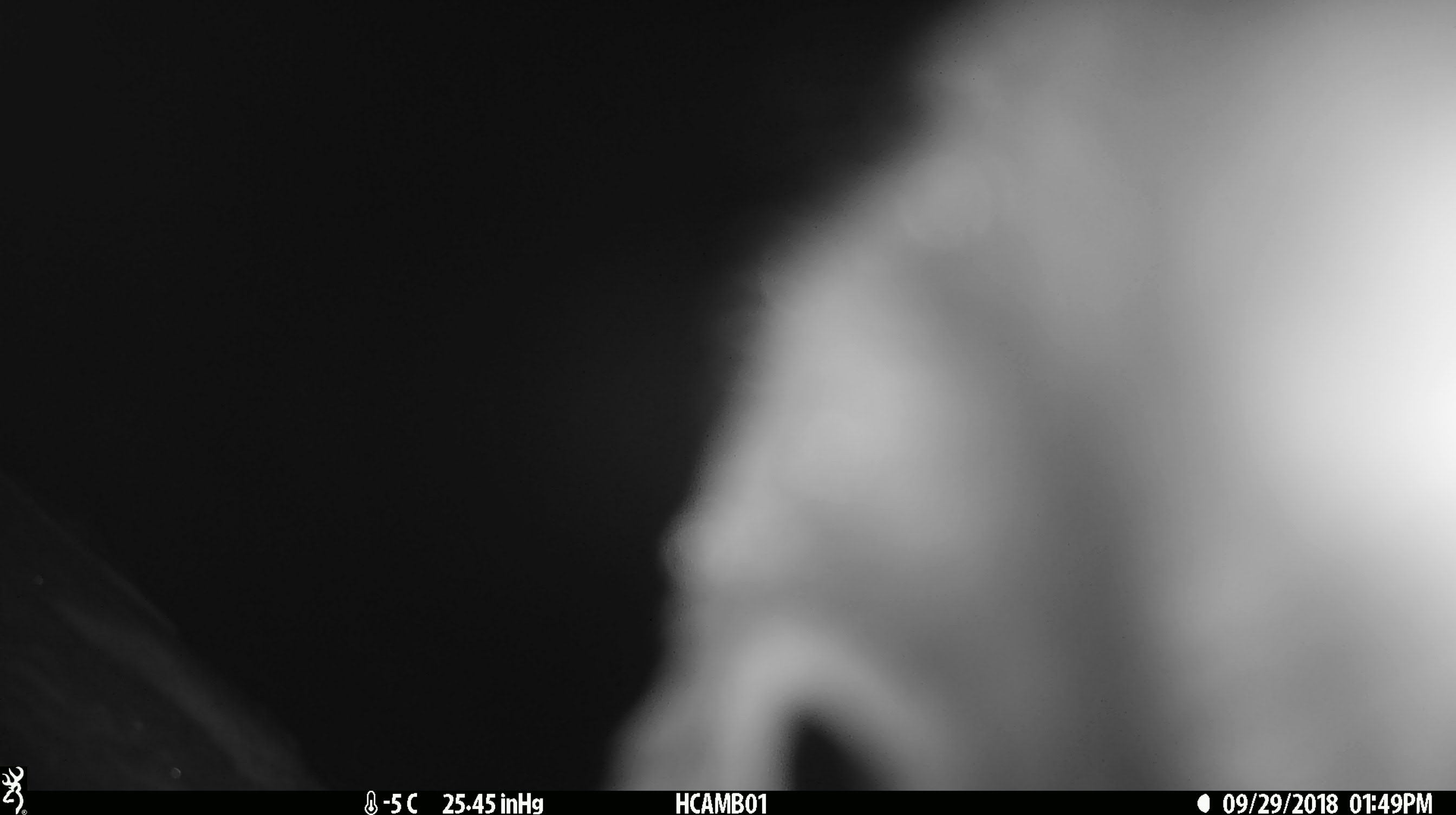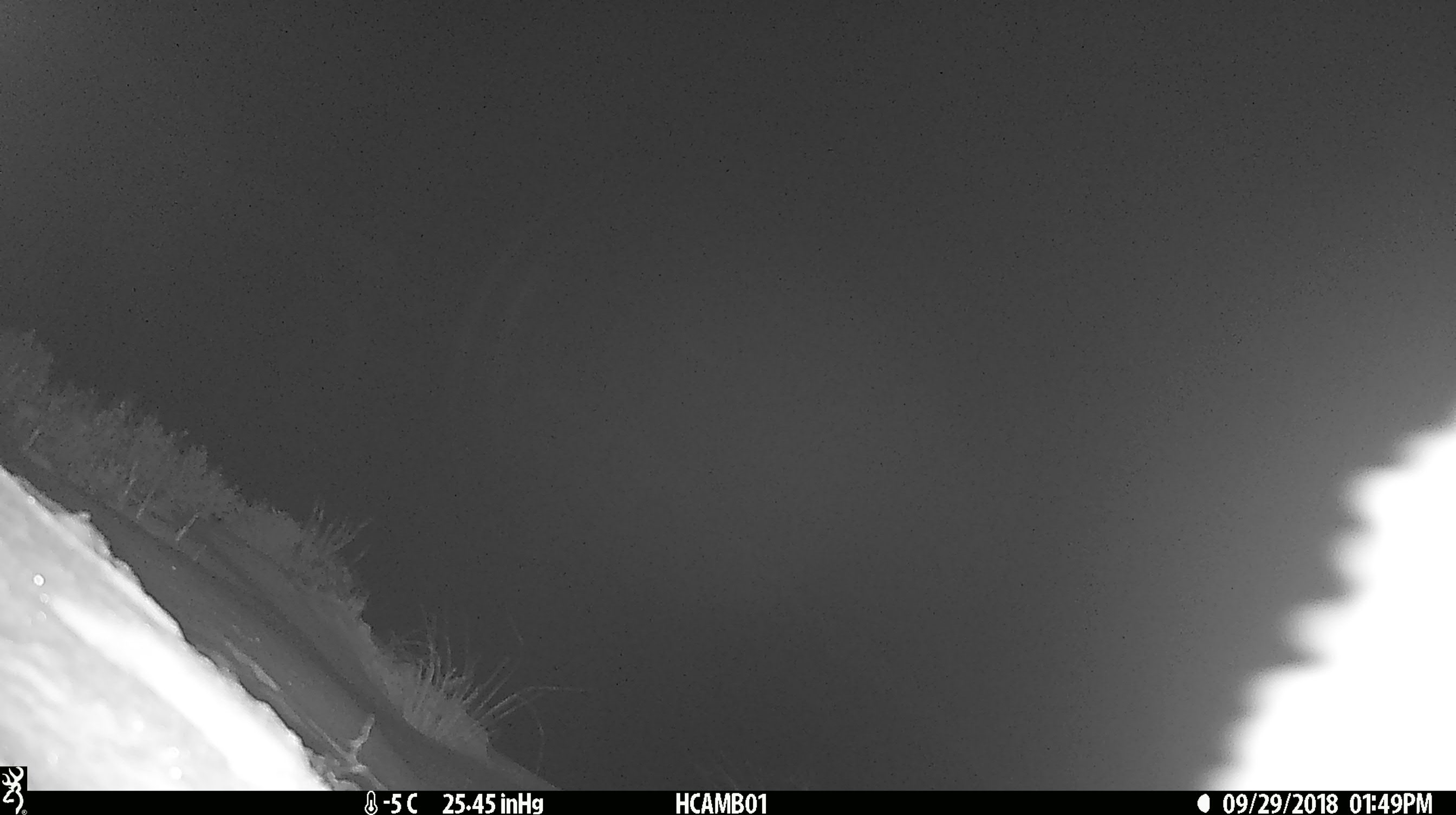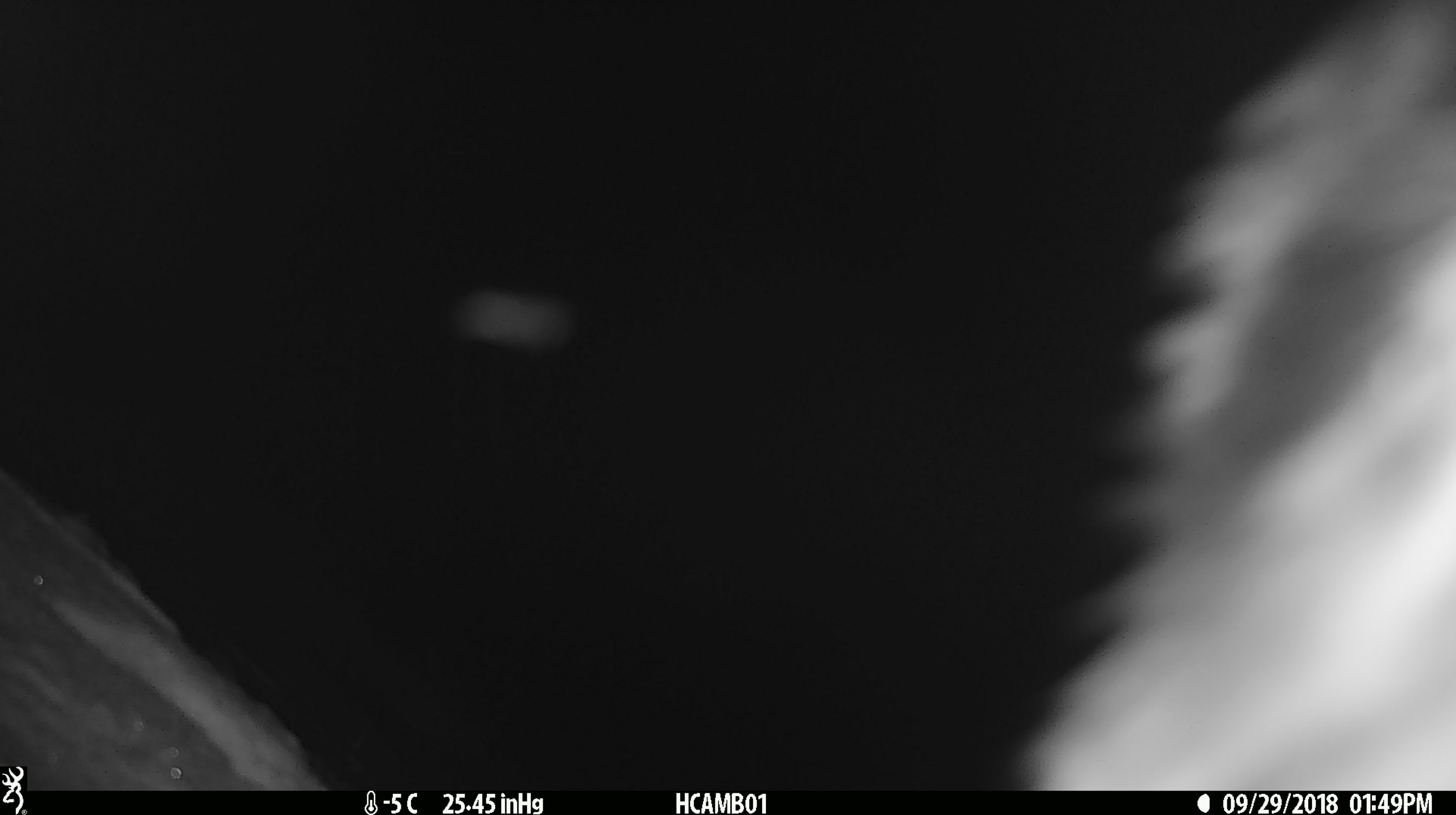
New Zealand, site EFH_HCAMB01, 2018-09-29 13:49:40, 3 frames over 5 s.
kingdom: Animalia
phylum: Chordata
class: Aves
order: Psittaciformes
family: Strigopidae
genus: Nestor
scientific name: Nestor notabilis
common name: kea